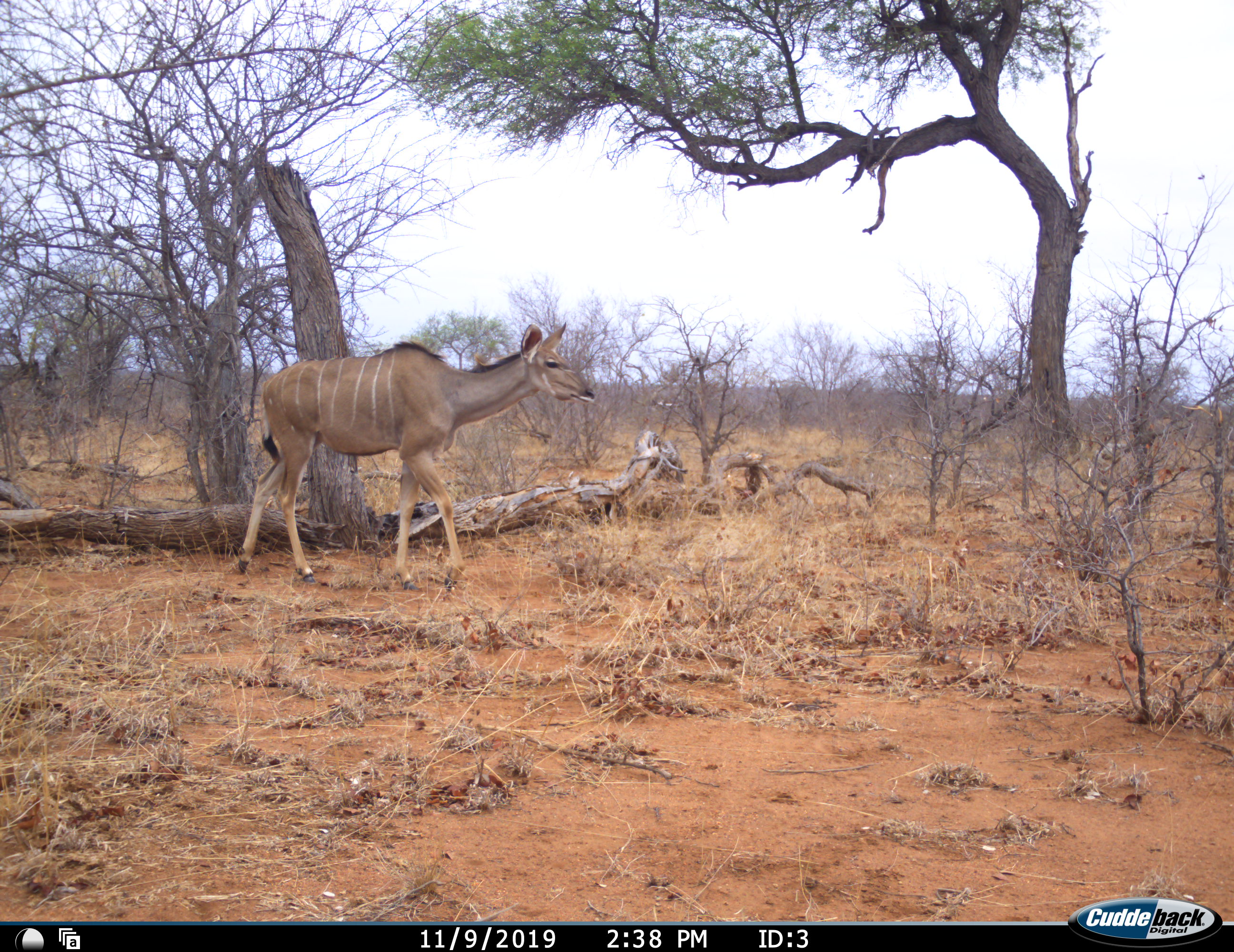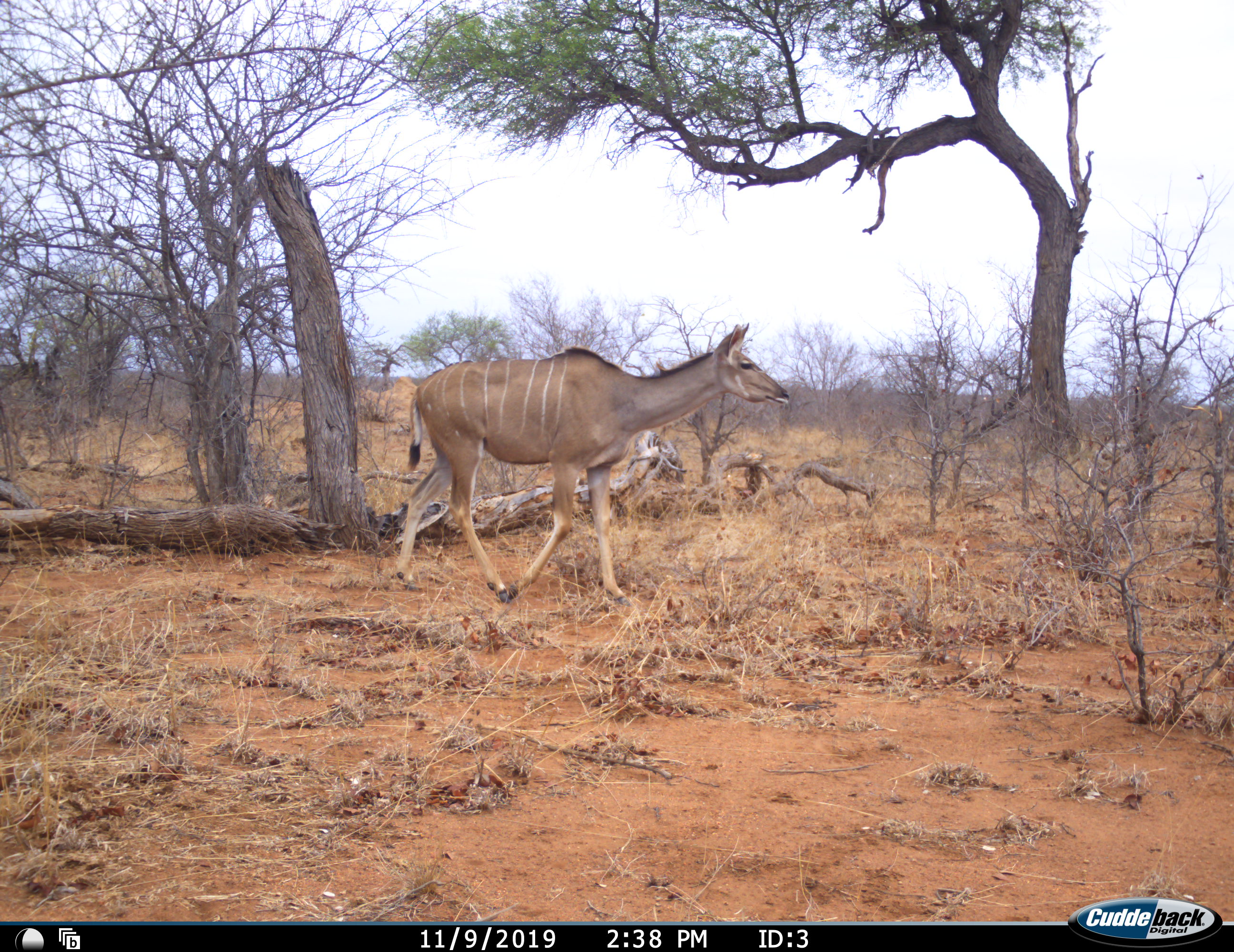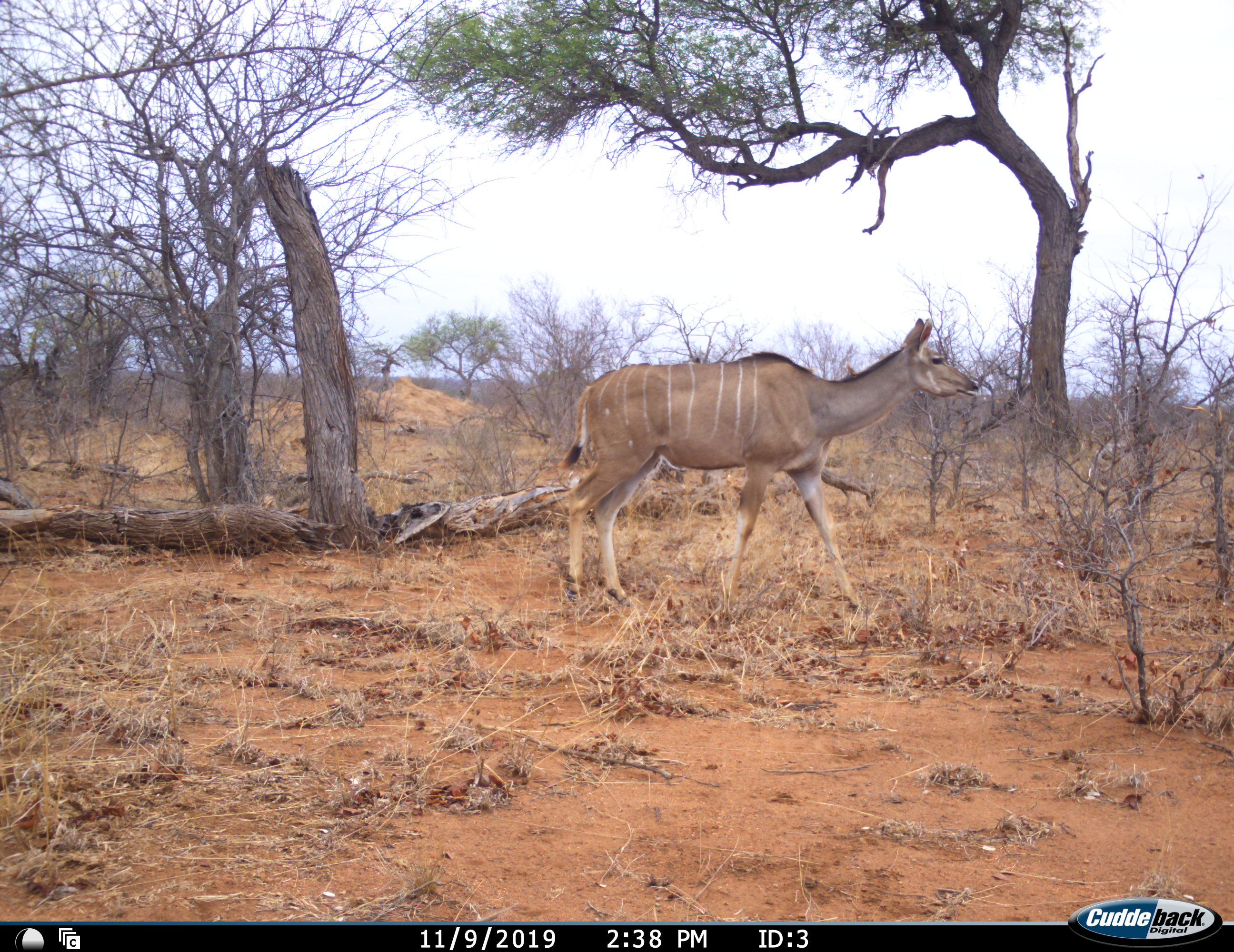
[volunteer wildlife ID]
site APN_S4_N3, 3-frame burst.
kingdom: Animalia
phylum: Chordata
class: Mammalia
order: Artiodactyla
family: Bovidae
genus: Tragelaphus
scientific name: Tragelaphus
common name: kudu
Kudu (Tragelaphus), count 1. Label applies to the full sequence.